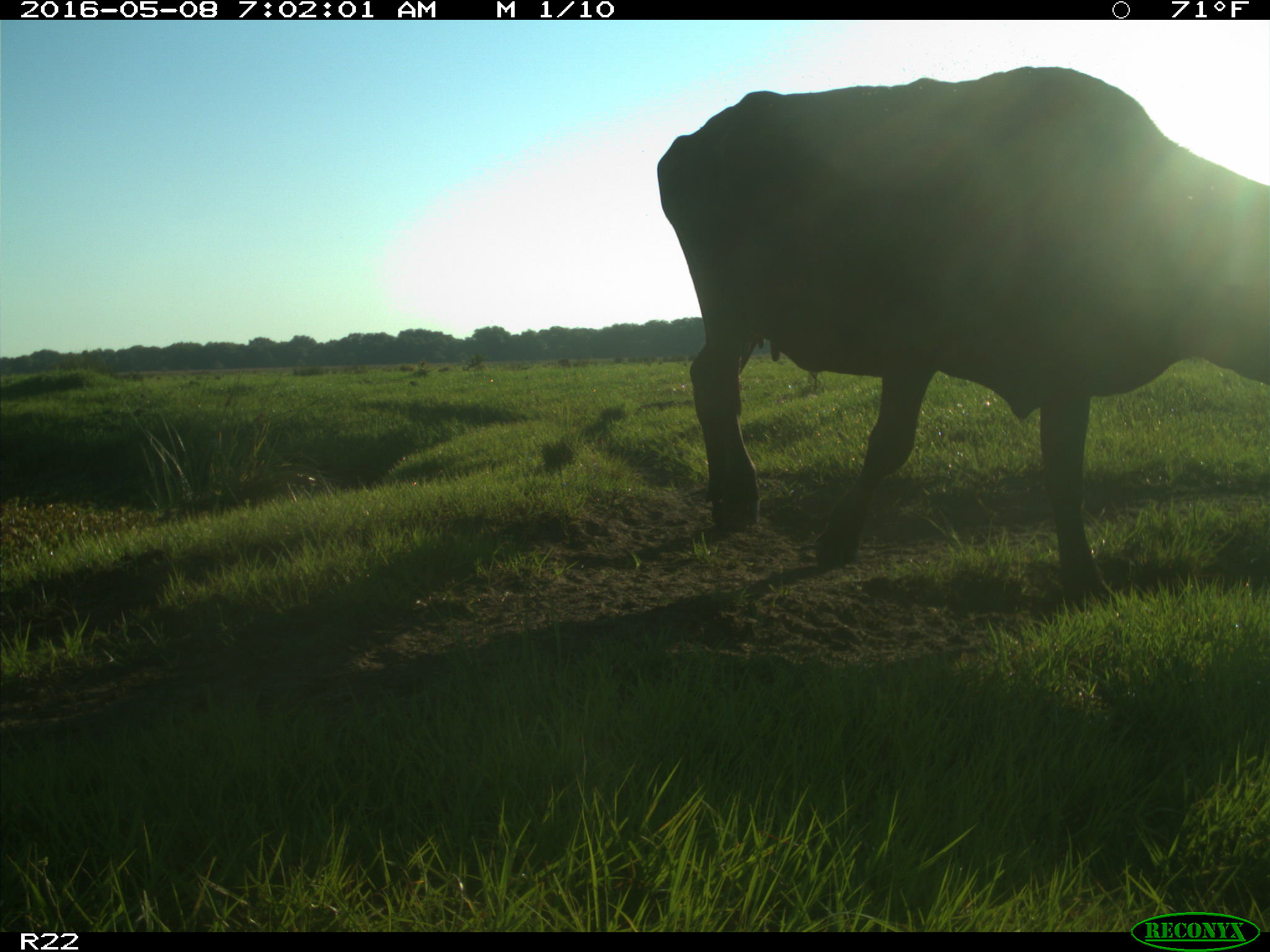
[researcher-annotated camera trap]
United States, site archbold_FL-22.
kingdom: Animalia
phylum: Chordata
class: Mammalia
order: Artiodactyla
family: Bovidae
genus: Bos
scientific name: Bos taurus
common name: domestic cow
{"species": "Bos taurus (domestic cow)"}